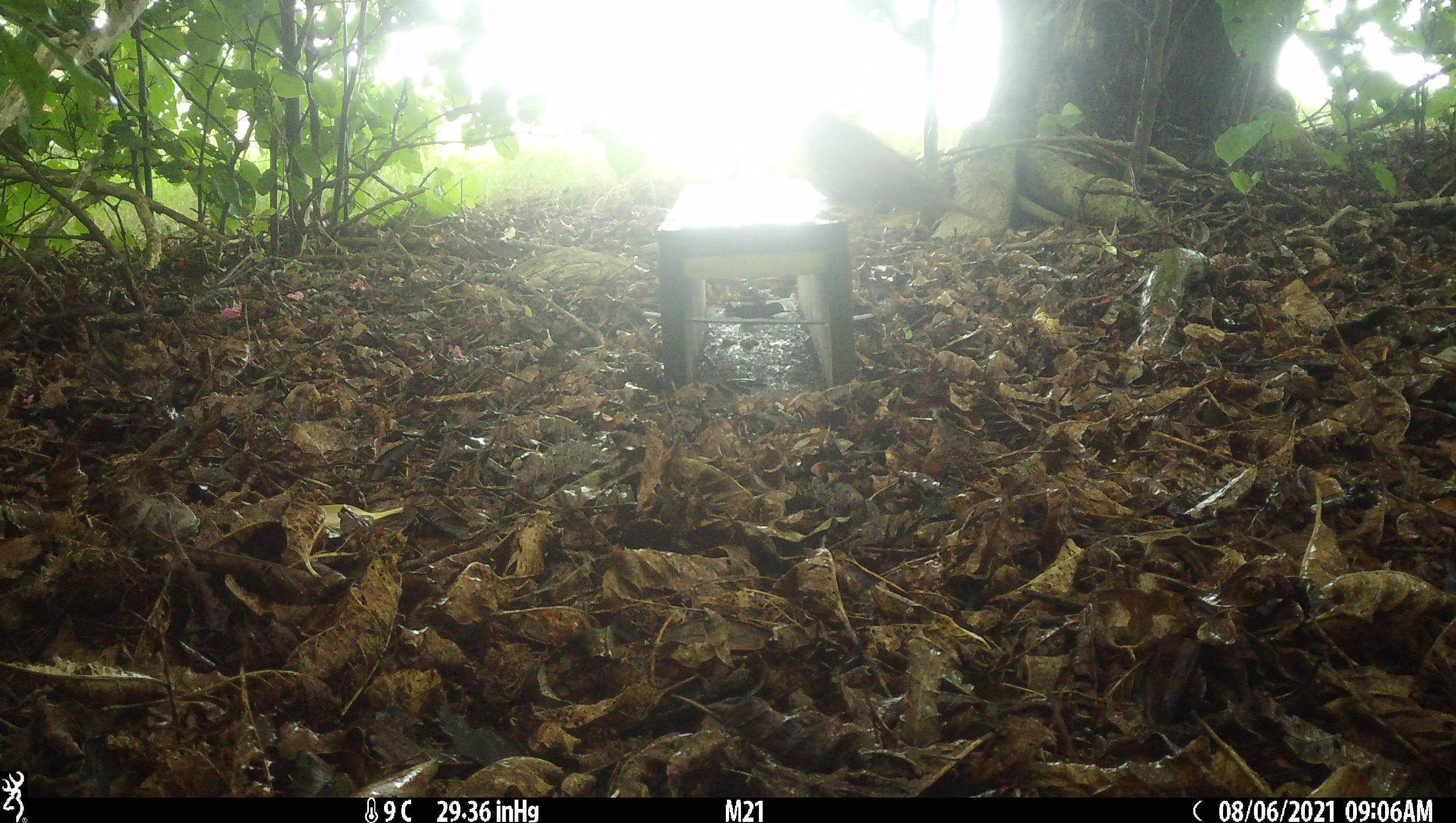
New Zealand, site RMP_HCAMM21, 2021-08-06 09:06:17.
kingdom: Animalia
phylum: Chordata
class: Aves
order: Passeriformes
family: Turdidae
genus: Turdus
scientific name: Turdus philomelos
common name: song thrush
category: thrush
Thrush (song thrush) (Turdus philomelos).